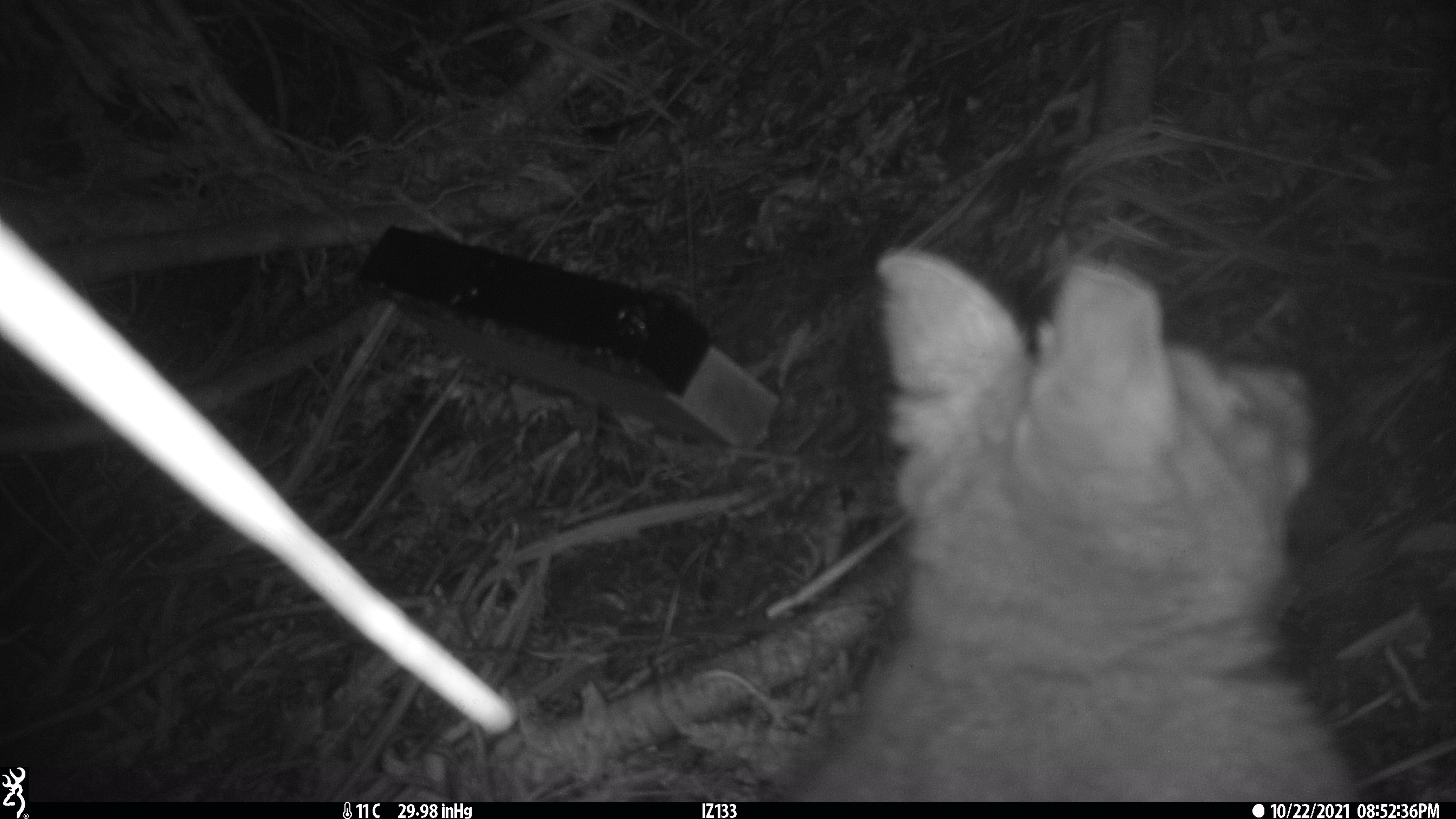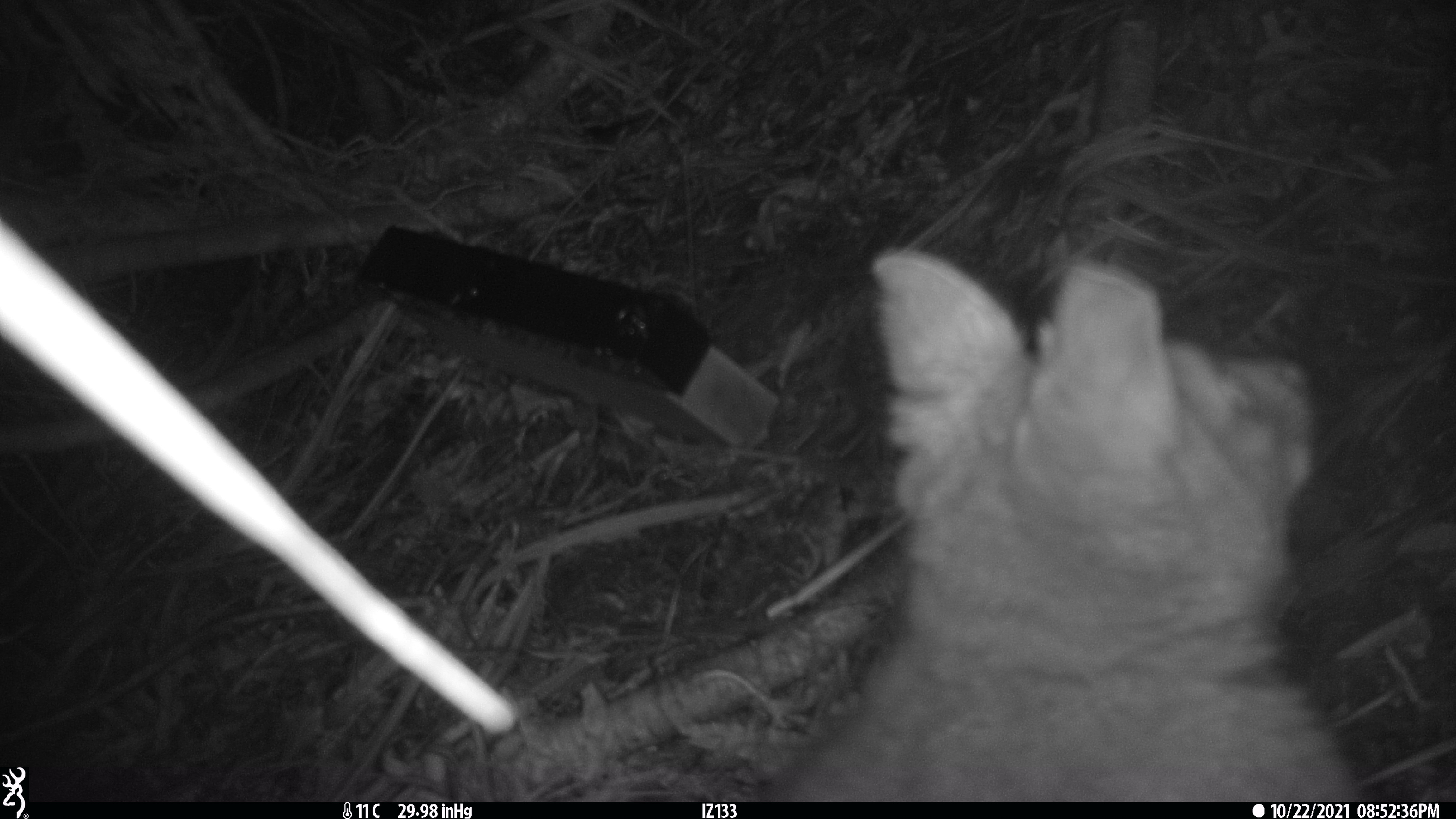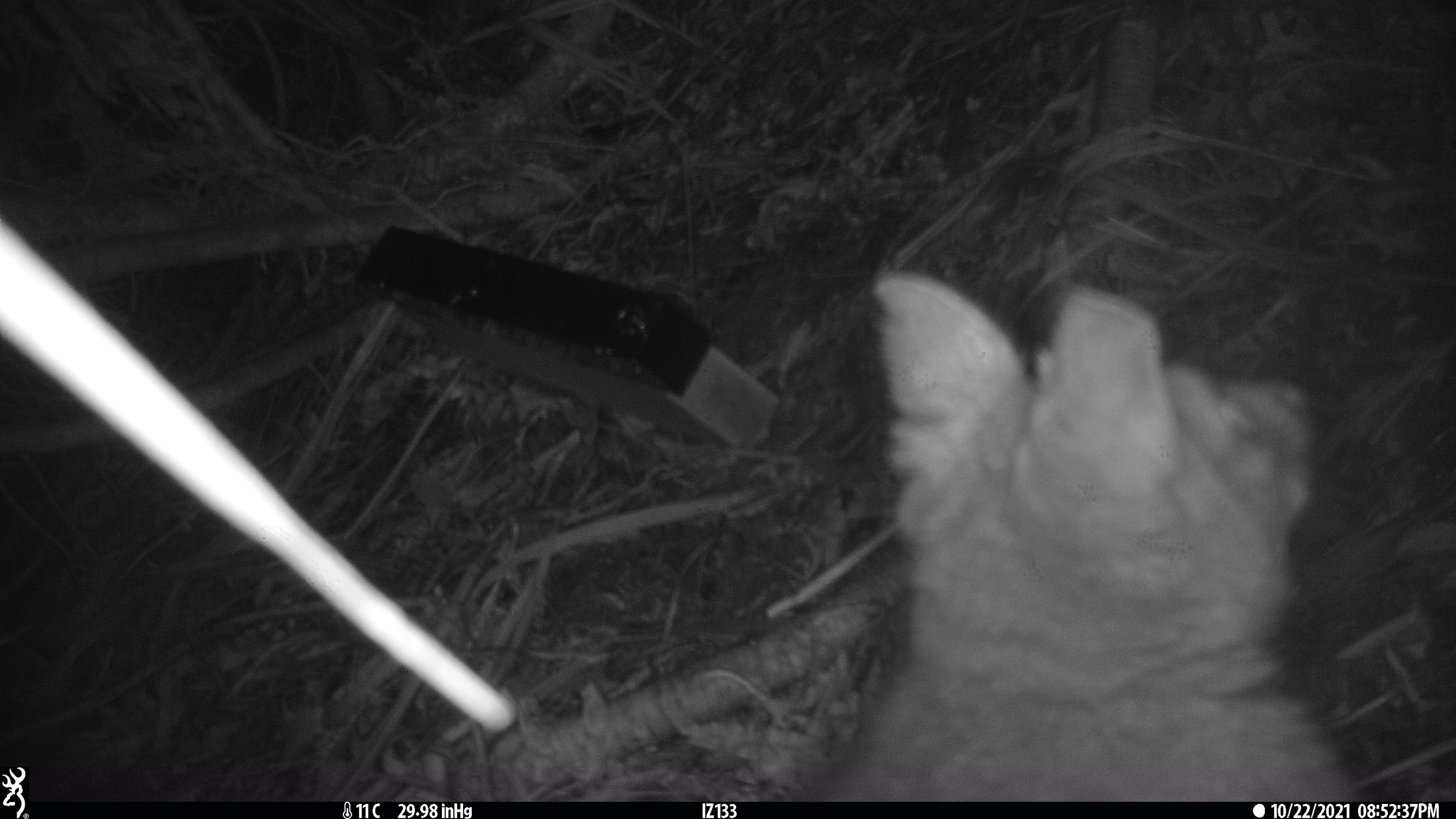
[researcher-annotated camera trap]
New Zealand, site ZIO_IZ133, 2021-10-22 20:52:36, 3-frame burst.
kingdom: Animalia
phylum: Chordata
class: Mammalia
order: Diprotodontia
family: Phalangeridae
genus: Trichosurus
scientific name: Trichosurus vulpecula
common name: common brushtail possum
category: possum